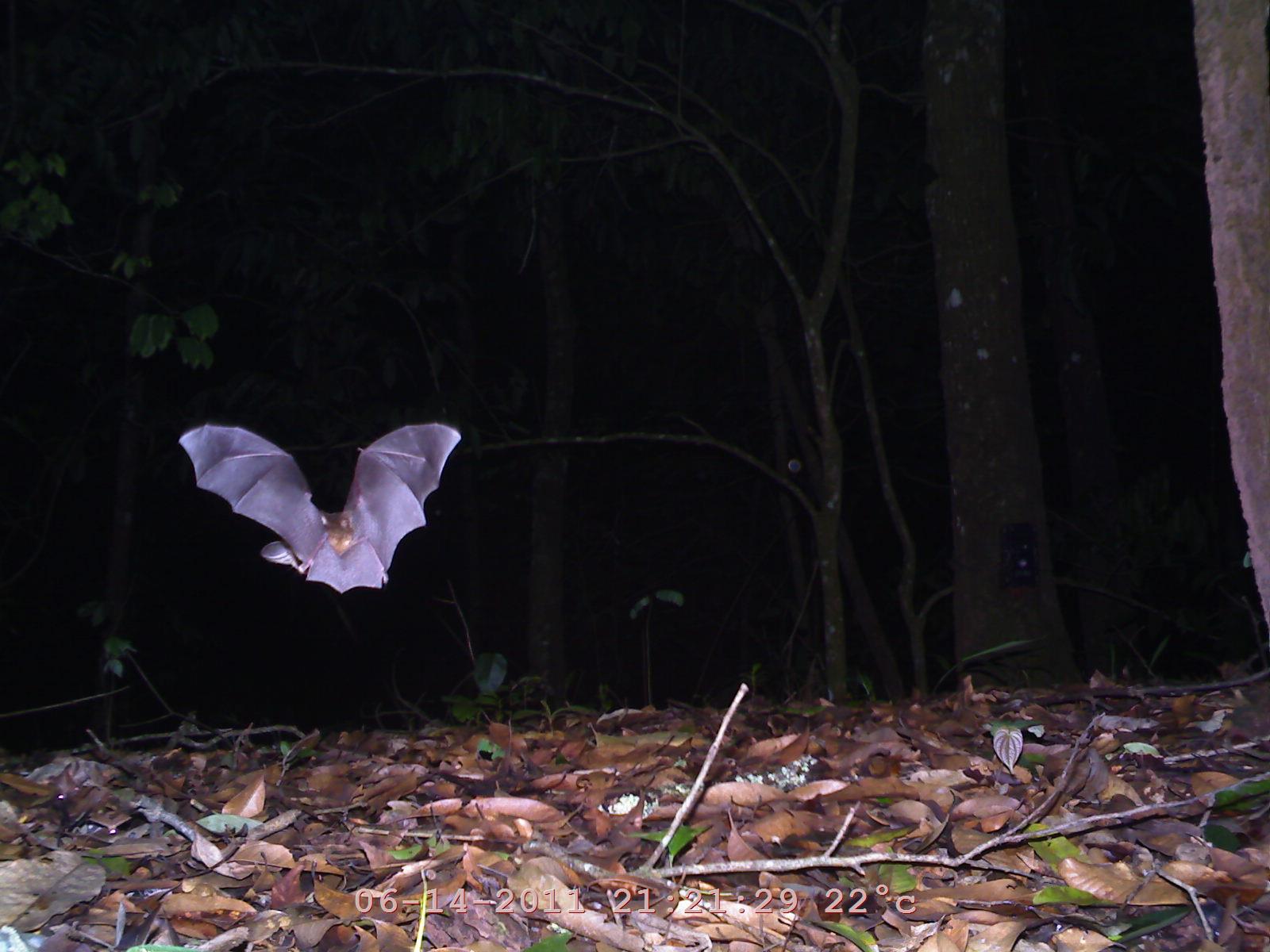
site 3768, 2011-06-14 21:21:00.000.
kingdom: Animalia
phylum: Chordata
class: Mammalia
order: Chiroptera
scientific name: Chiroptera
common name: bats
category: unknown bat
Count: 1.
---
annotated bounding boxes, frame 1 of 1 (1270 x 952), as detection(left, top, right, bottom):
unknown bat: detection(176, 422, 461, 593)